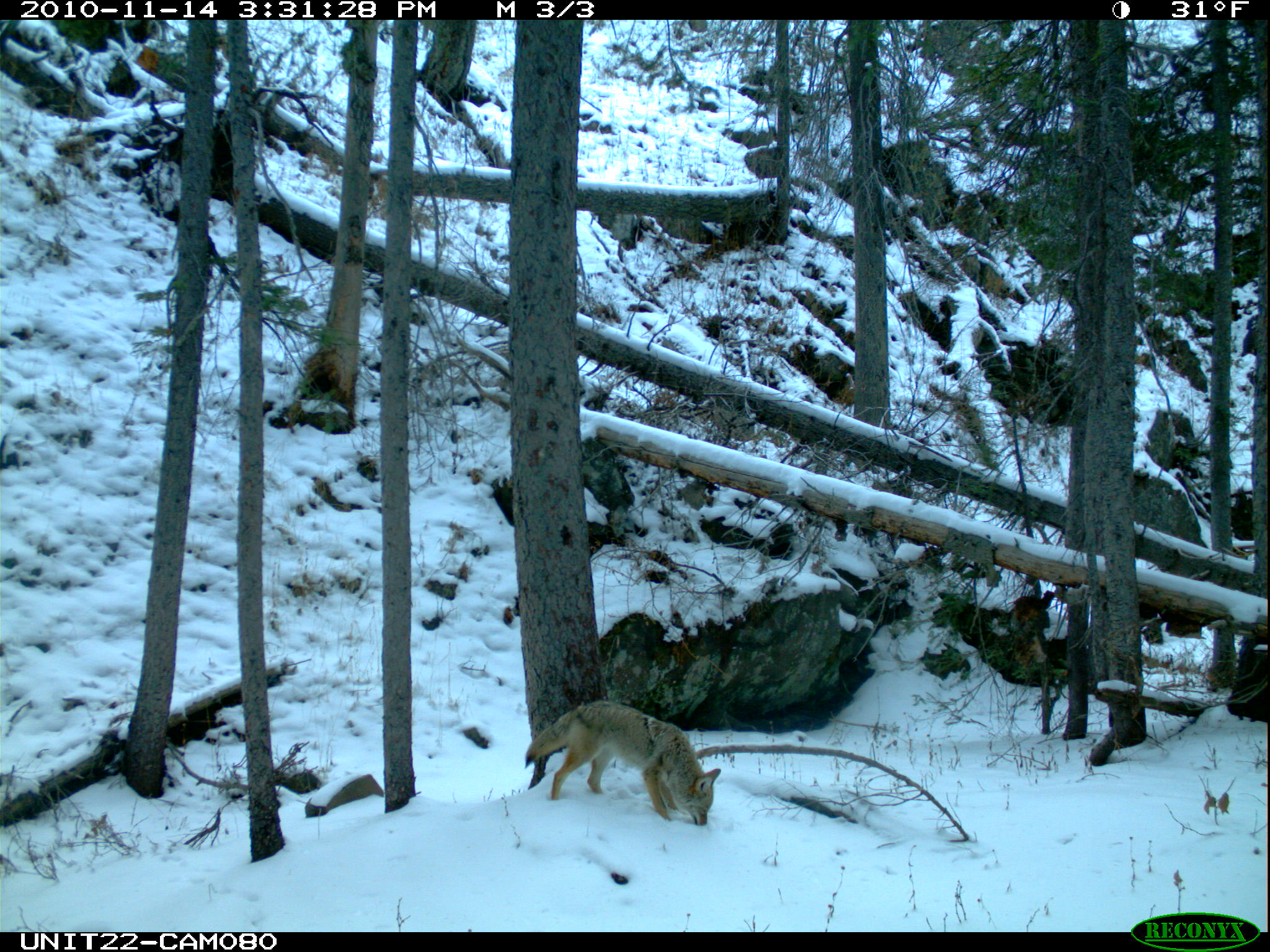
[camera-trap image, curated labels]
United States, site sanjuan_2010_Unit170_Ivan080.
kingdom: Animalia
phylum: Chordata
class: Mammalia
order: Carnivora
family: Canidae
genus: Canis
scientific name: Canis latrans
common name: coyote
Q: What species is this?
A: Canis latrans (coyote).